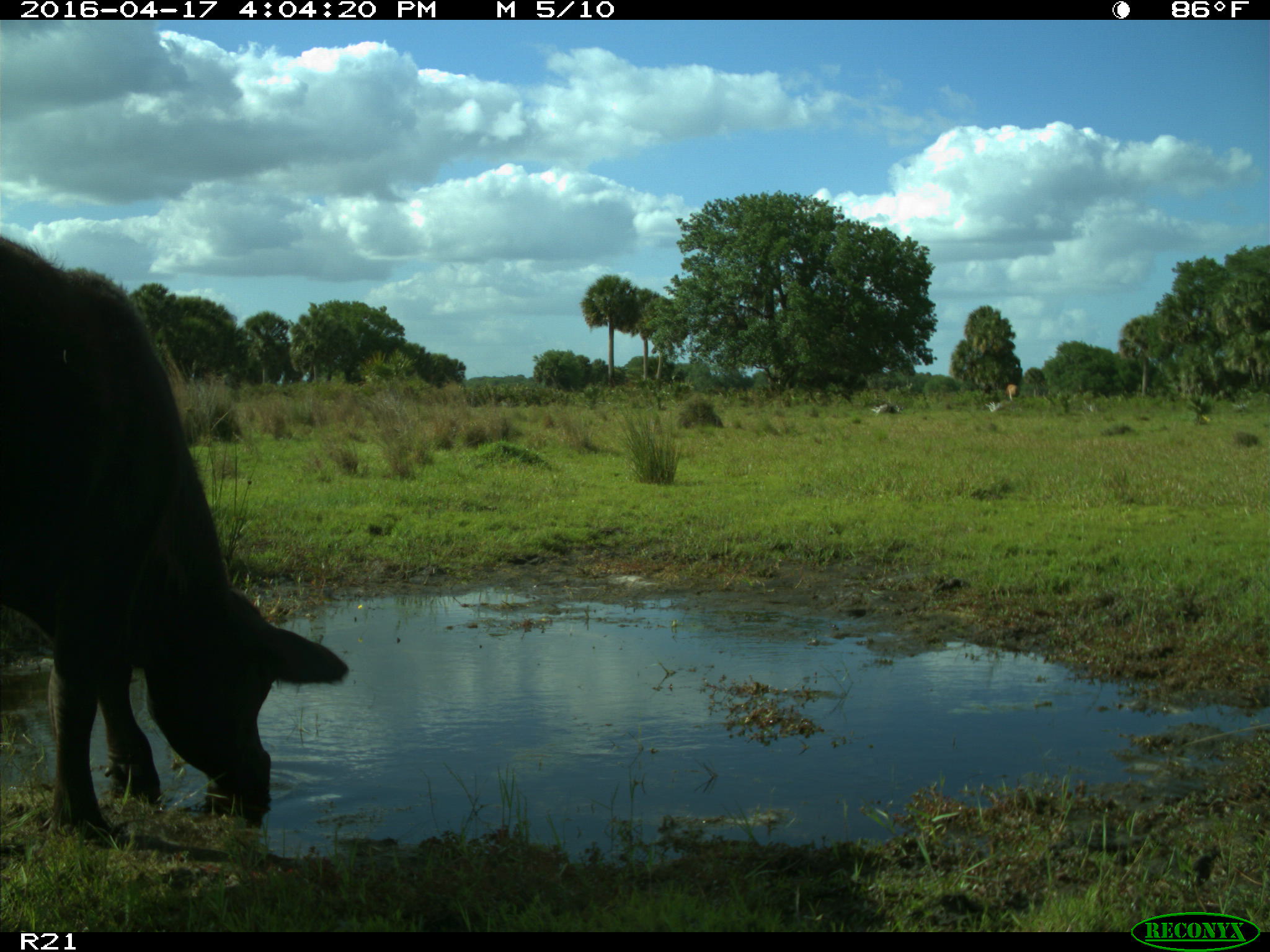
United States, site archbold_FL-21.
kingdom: Animalia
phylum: Chordata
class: Mammalia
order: Artiodactyla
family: Bovidae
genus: Bos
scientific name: Bos taurus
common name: domestic cow